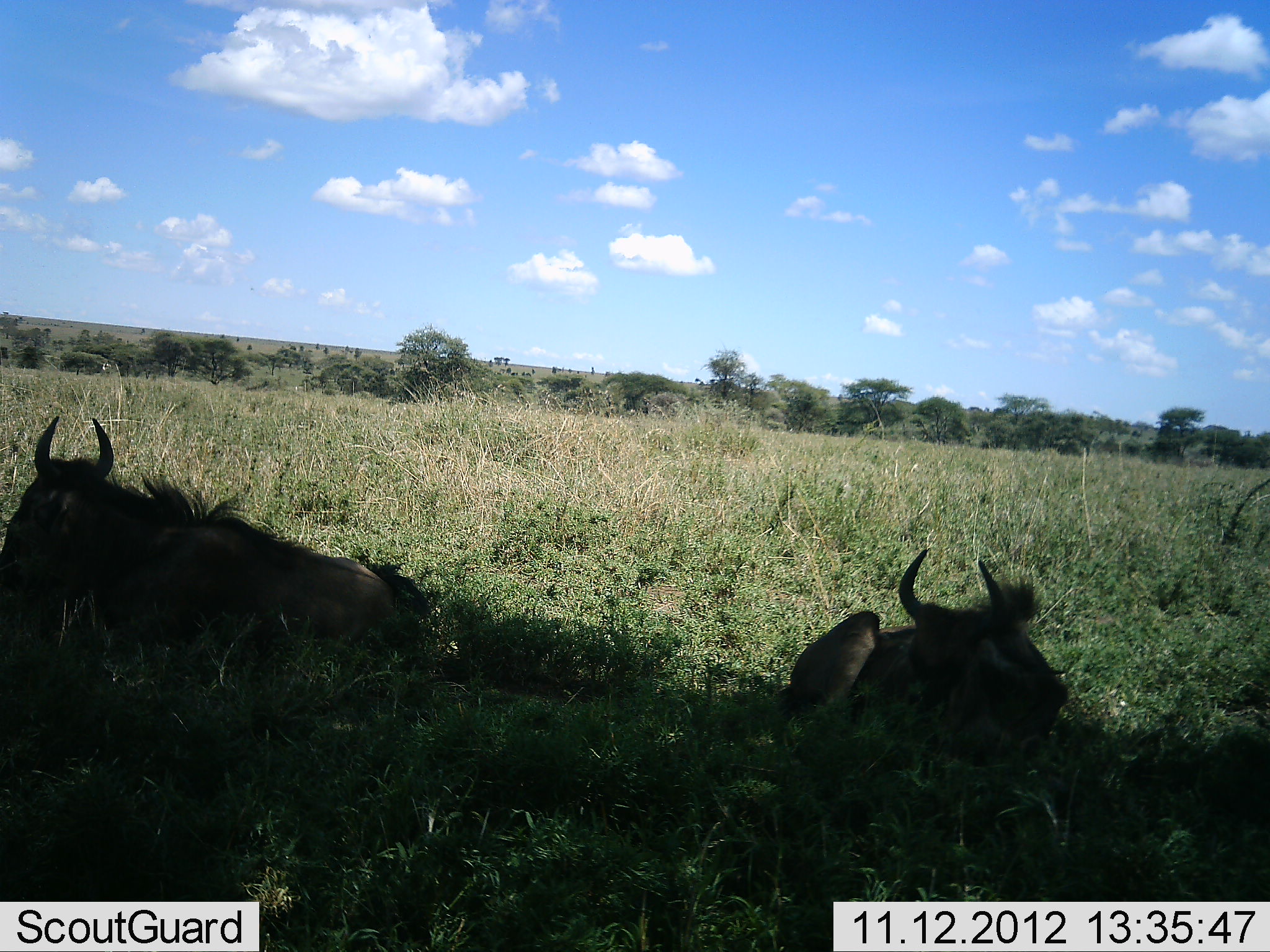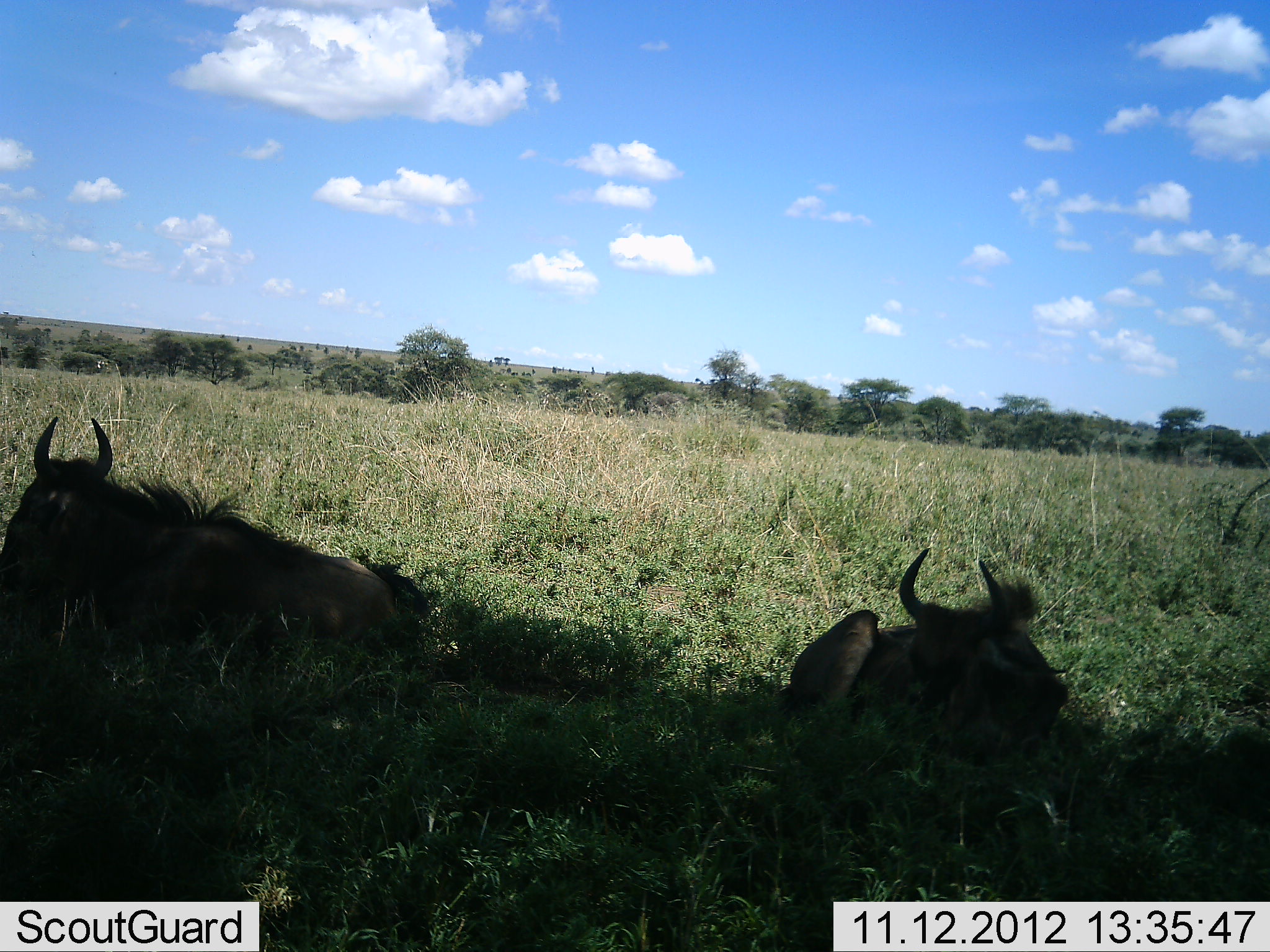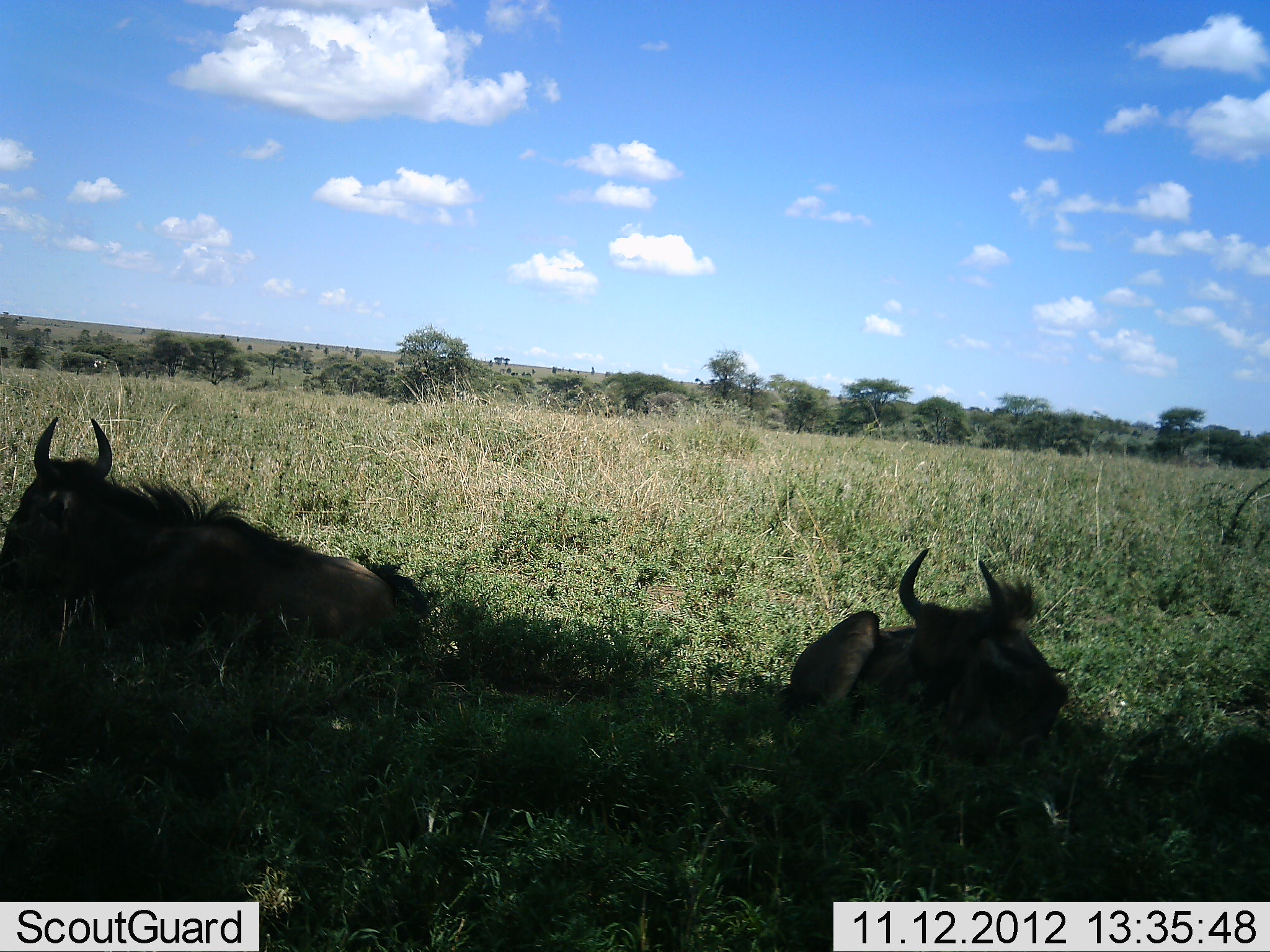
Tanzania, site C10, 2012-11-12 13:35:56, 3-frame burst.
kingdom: Animalia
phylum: Chordata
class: Mammalia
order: Artiodactyla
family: Bovidae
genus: Connochaetes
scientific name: Connochaetes taurinus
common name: blue wildebeest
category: wildebeest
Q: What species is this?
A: Wildebeest (blue wildebeest) (Connochaetes taurinus).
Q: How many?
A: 2.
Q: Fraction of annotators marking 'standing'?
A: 0%.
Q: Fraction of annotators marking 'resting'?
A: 100%.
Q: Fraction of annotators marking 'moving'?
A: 0%.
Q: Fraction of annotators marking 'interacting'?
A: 0%.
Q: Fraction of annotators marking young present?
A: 20%.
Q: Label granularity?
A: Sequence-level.